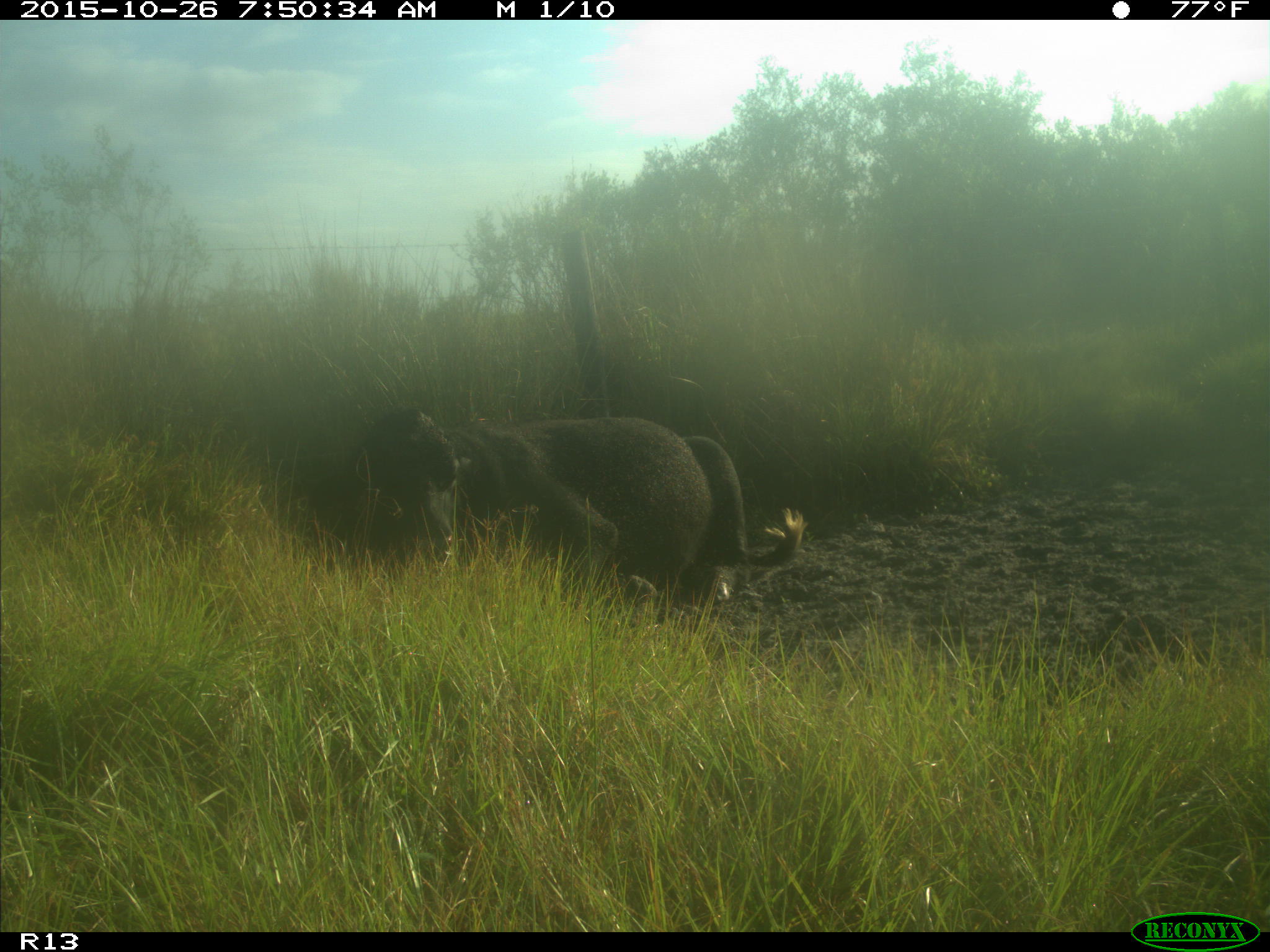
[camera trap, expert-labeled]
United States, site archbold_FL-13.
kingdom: Animalia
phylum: Chordata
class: Mammalia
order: Artiodactyla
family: Bovidae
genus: Bos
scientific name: Bos taurus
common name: domestic cow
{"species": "Bos taurus (domestic cow)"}